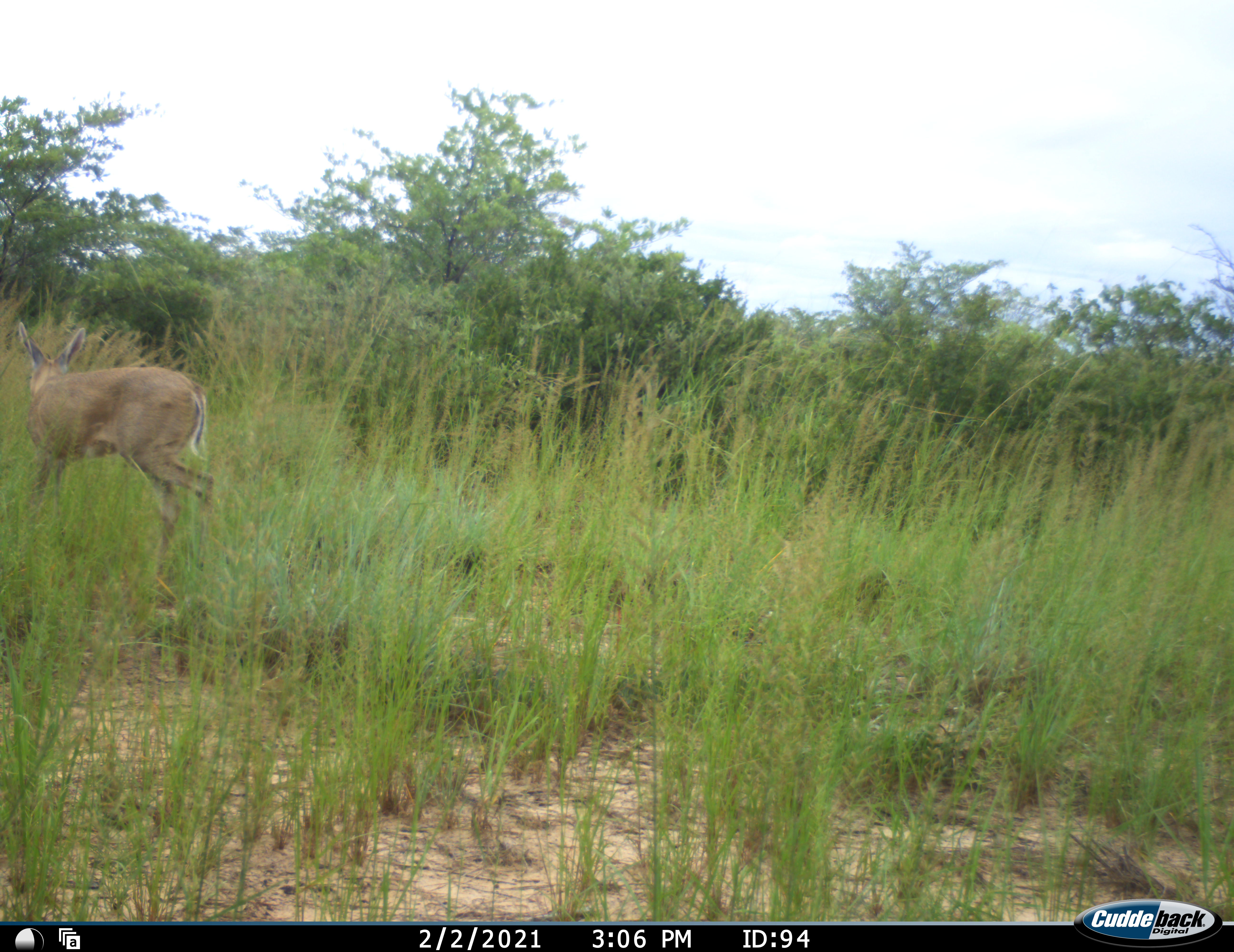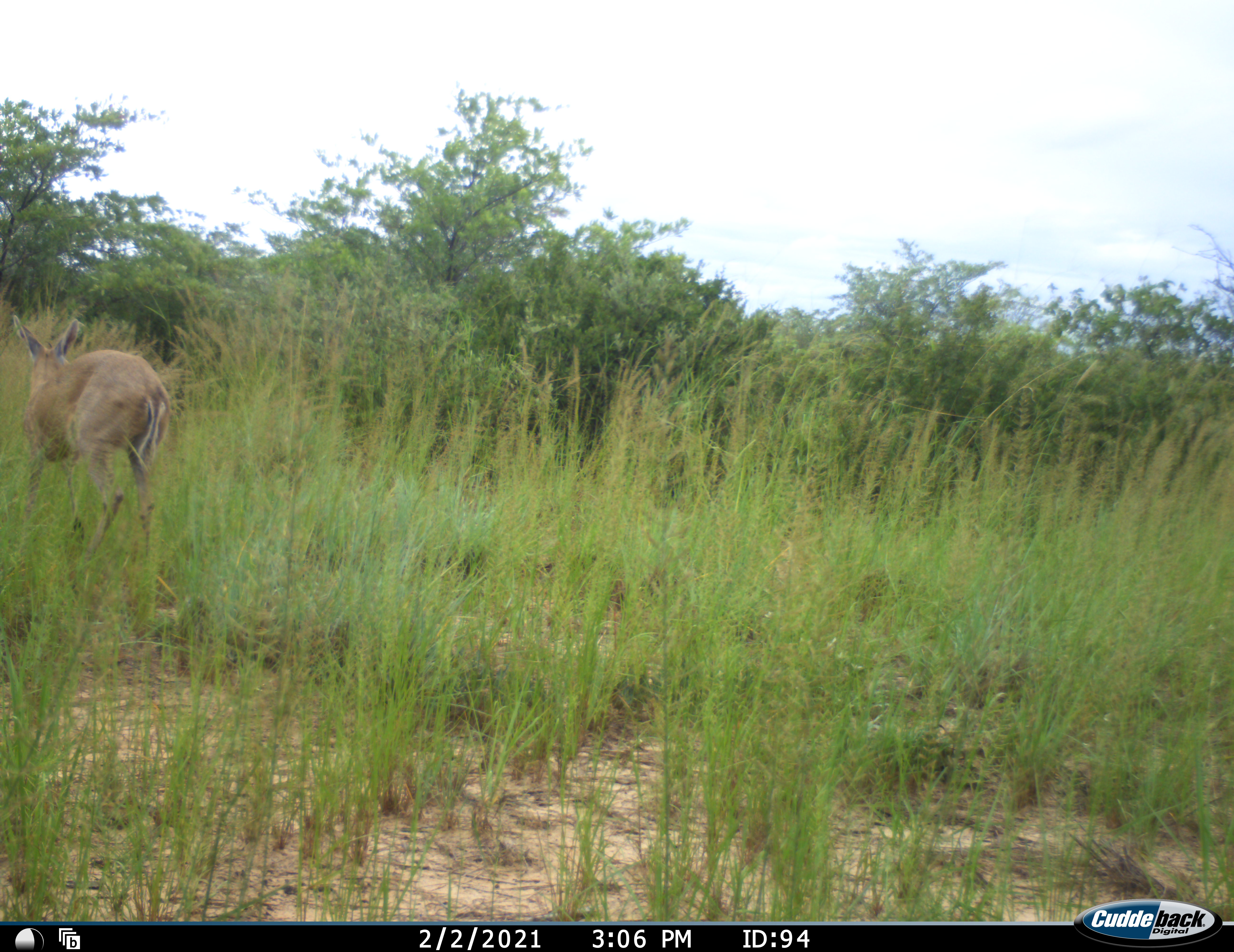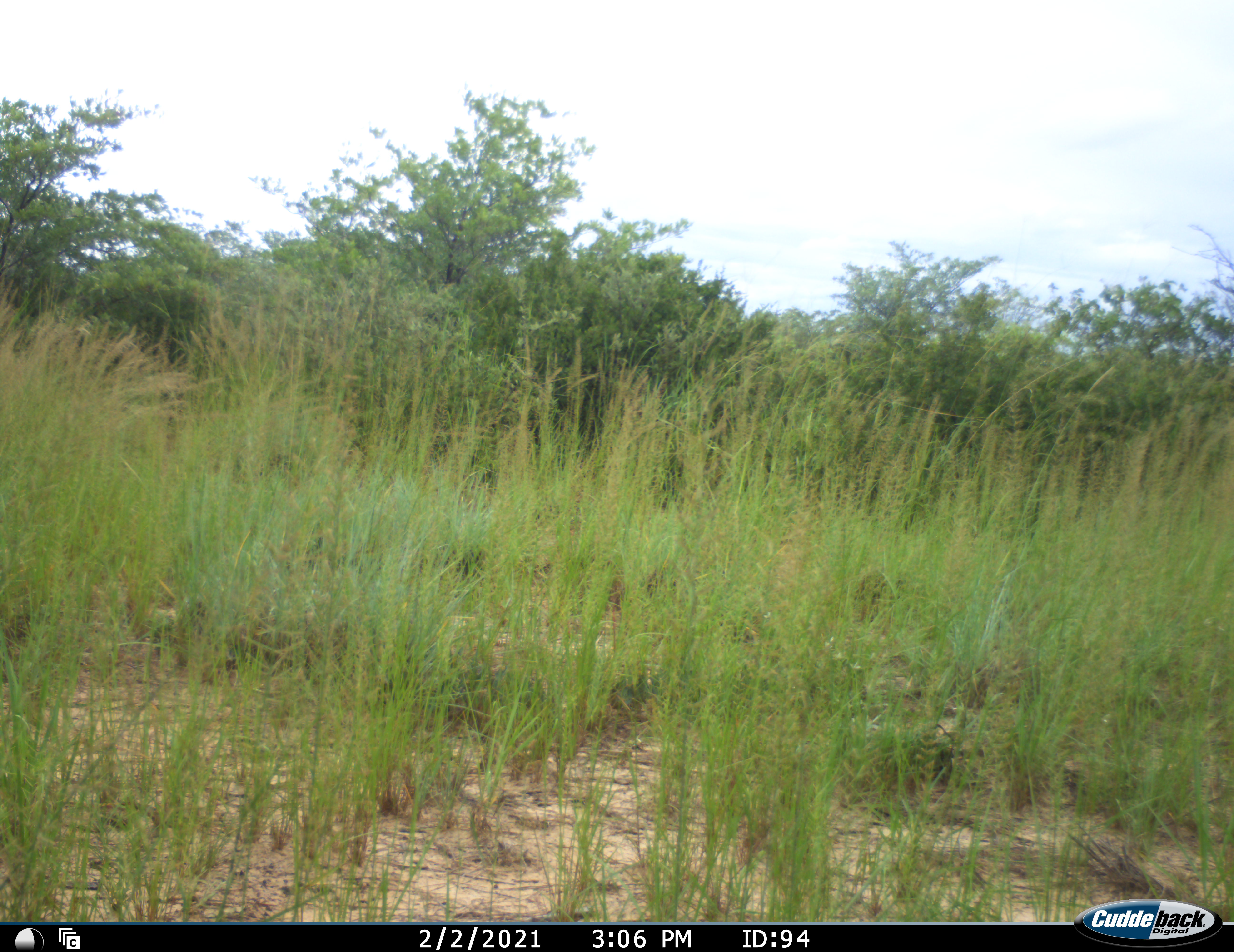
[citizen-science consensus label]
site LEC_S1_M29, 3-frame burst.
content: unidentified animal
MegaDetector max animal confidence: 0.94